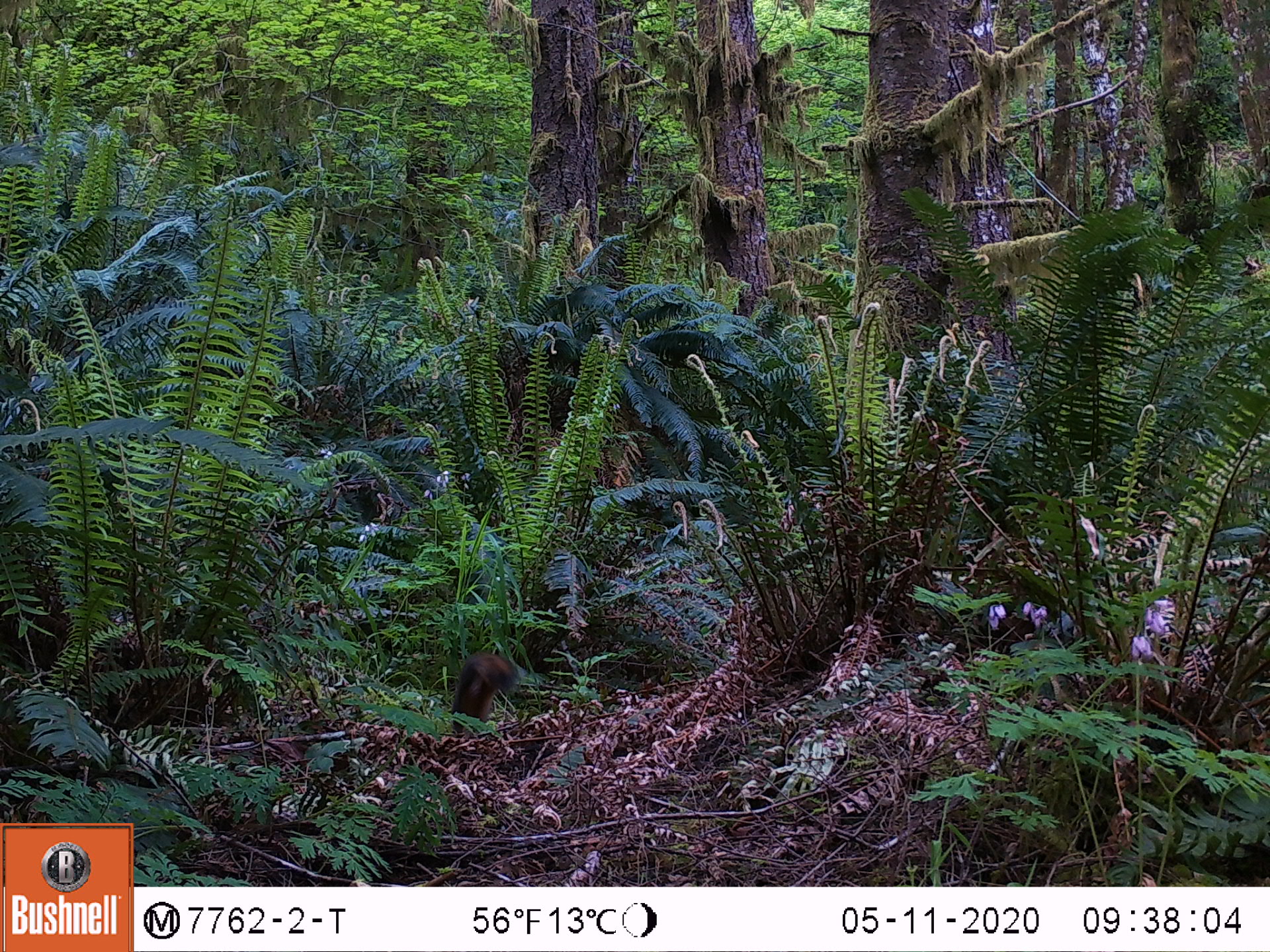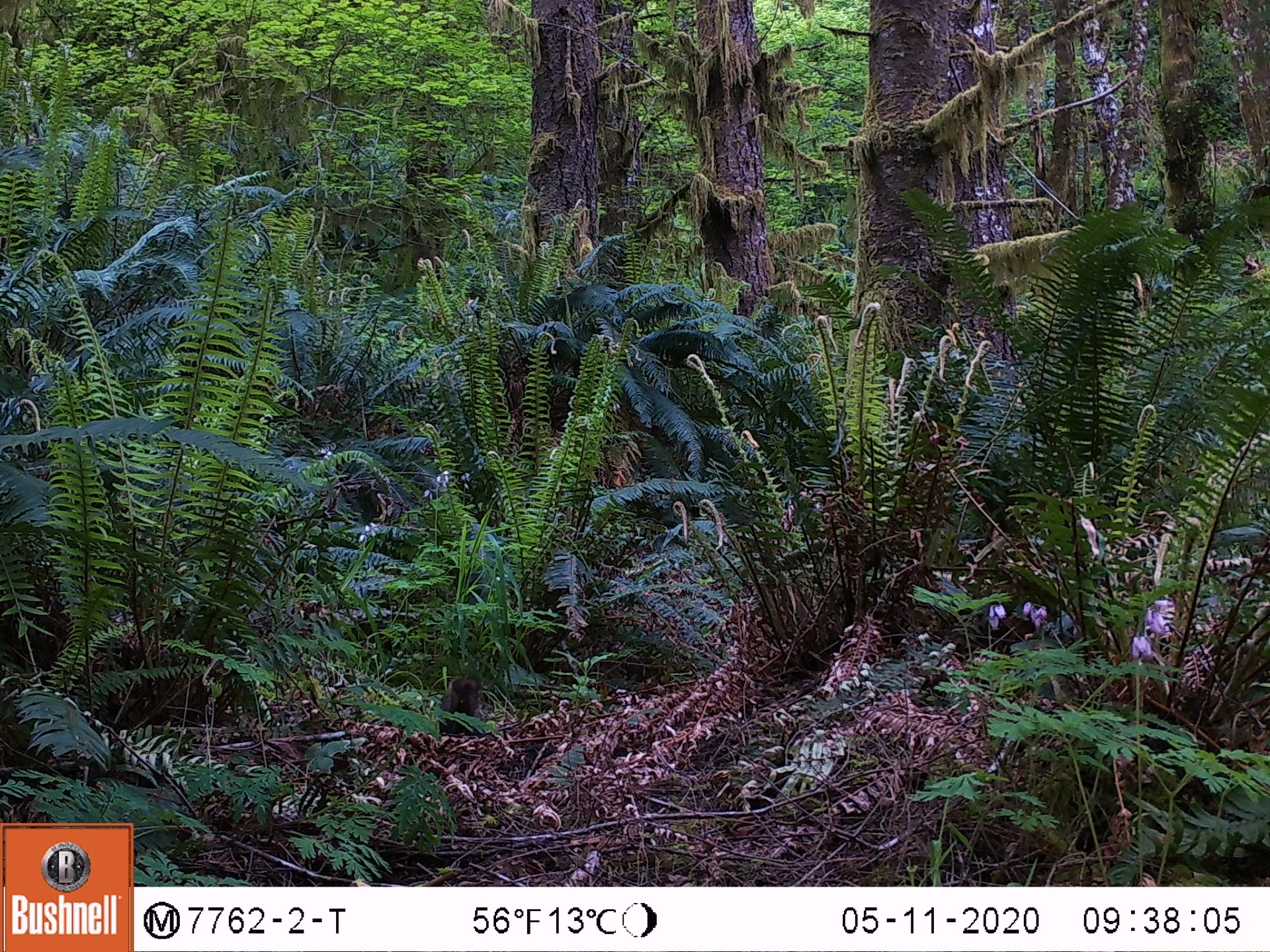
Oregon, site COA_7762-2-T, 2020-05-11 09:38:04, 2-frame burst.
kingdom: Animalia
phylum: Chordata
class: Mammalia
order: Rodentia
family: Sciuridae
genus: Tamiasciurus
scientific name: Tamiasciurus douglasii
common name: douglas squirrel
Douglas squirrel (Tamiasciurus douglasii).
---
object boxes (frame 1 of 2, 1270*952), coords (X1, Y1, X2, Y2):
douglas squirrel: (444, 653, 515, 733)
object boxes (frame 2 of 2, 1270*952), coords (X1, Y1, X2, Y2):
douglas squirrel: (435, 671, 489, 749)